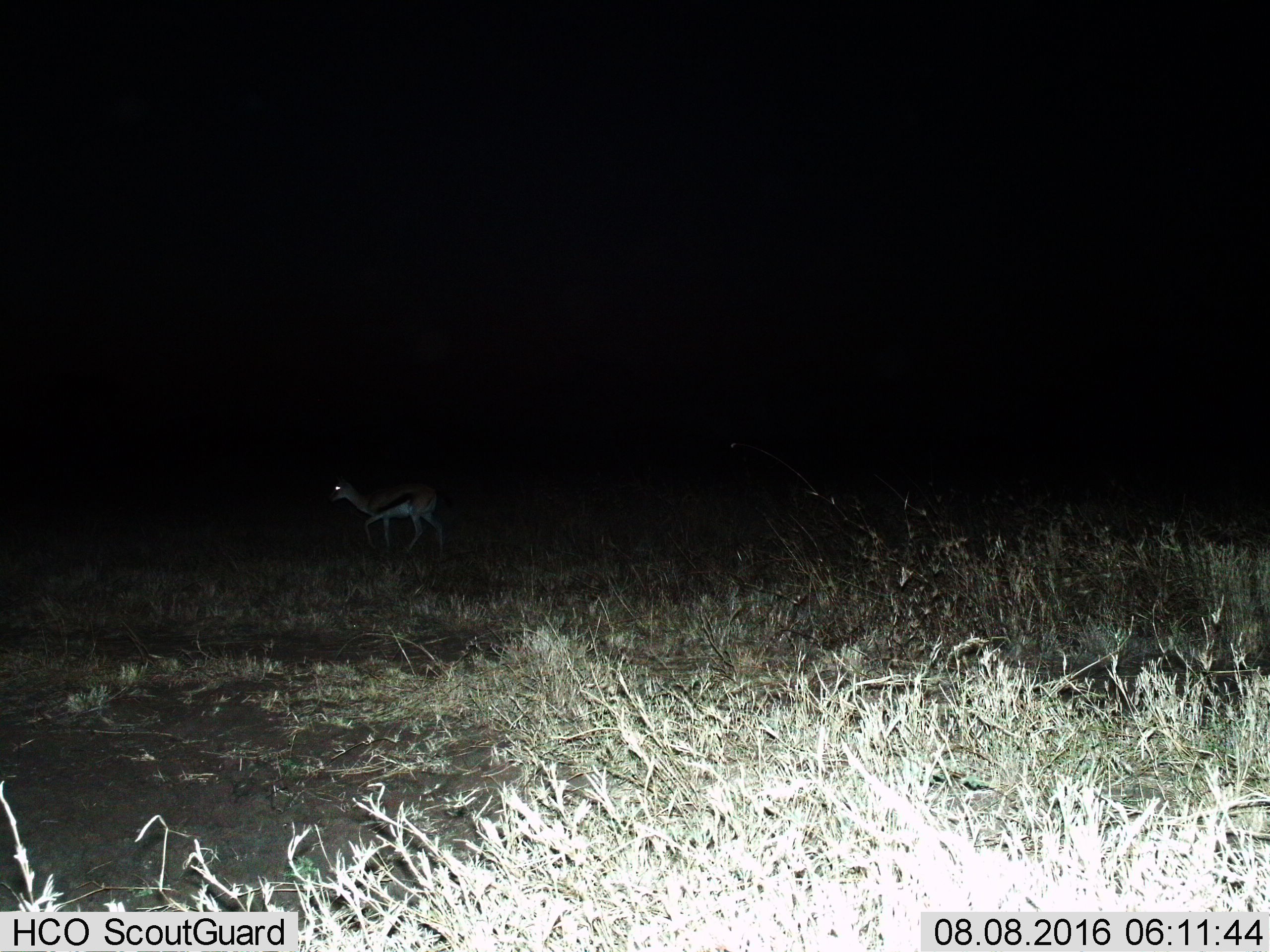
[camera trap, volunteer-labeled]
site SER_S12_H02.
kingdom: Animalia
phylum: Chordata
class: Mammalia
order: Artiodactyla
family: Bovidae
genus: Eudorcas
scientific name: Eudorcas thomsonii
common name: thomson's gazelle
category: gazellethomsons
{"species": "gazellethomsons (thomson's gazelle) (Eudorcas thomsonii)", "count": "1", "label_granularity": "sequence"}